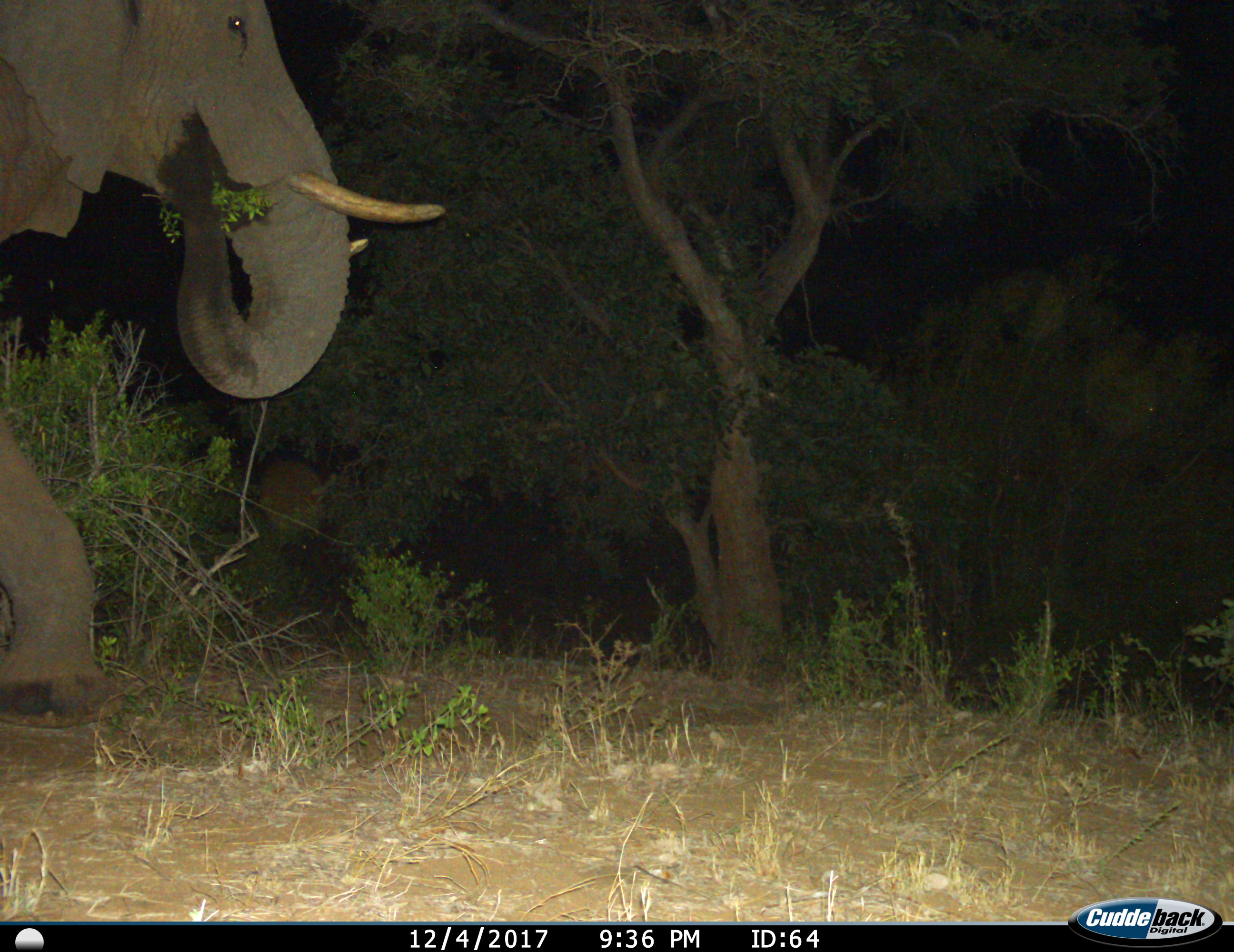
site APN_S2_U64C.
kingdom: Animalia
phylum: Chordata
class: Mammalia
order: Proboscidea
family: Elephantidae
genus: Loxodonta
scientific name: Loxodonta africana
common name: african bush elephant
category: elephant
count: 1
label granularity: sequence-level